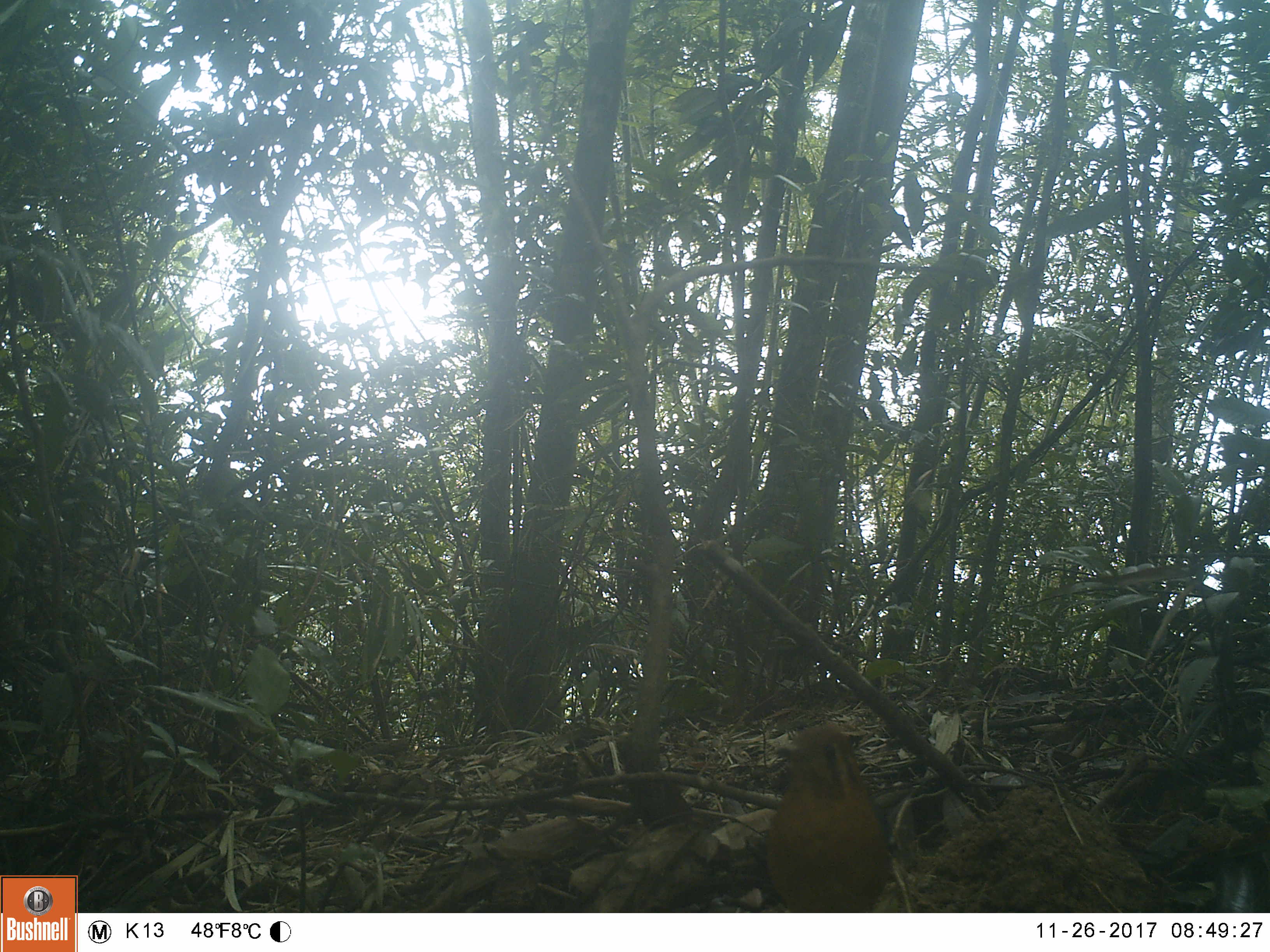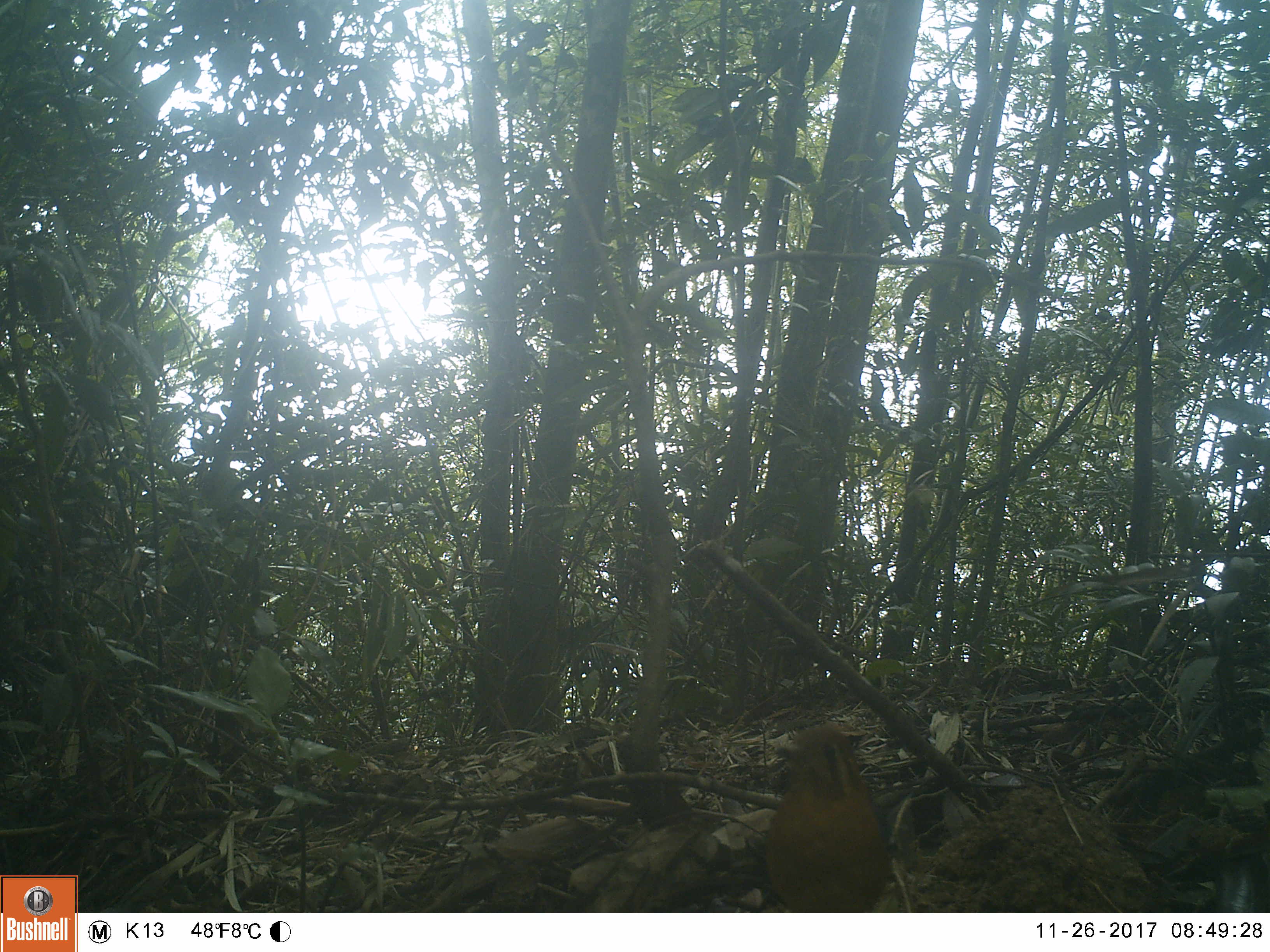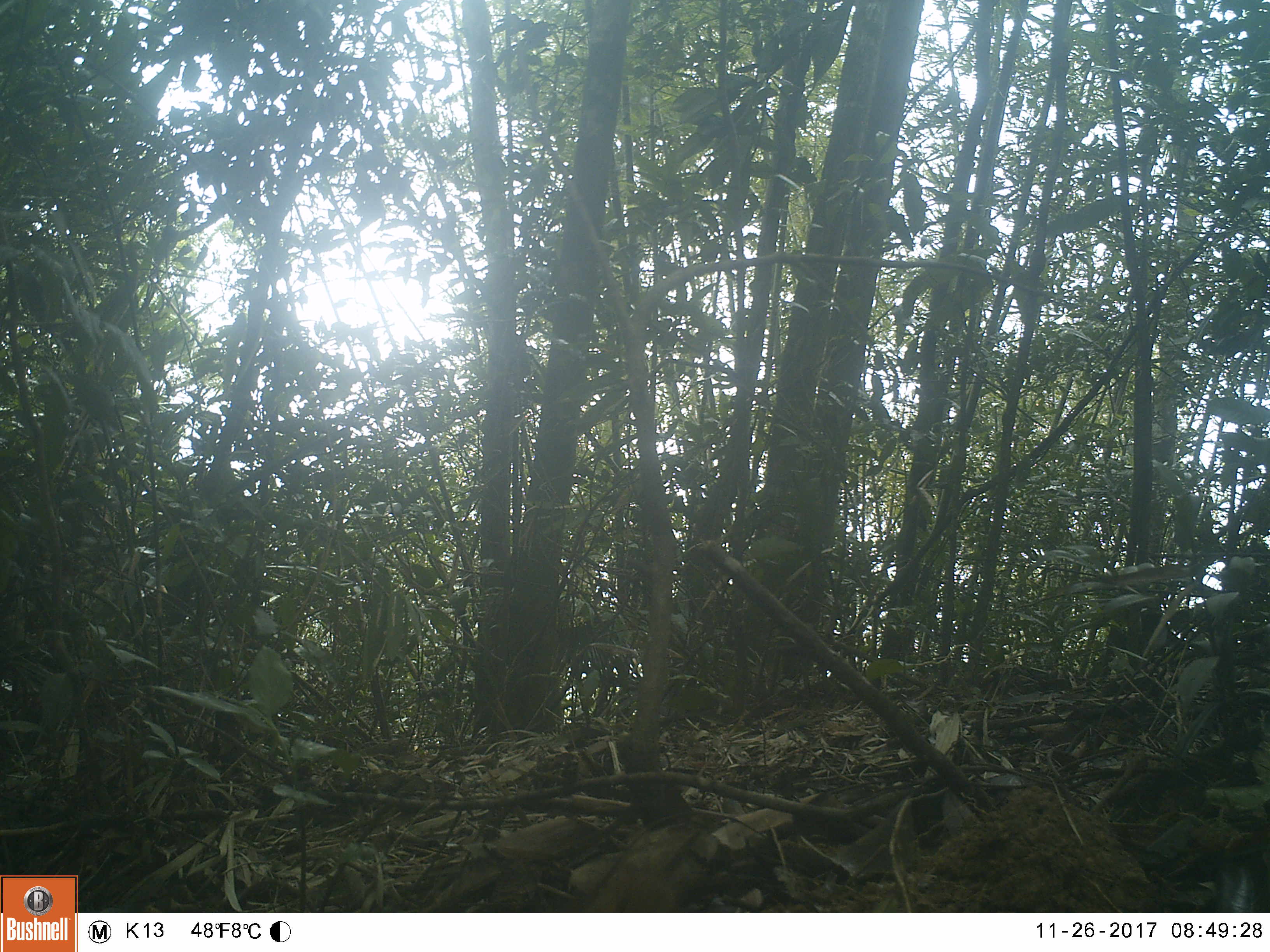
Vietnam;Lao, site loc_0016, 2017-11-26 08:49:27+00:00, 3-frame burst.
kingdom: Animalia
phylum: Chordata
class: Aves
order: Passeriformes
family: Turdidae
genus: Geokichla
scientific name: Geokichla citrina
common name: orange-headed thrush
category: orange headed thrush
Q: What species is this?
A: Orange headed thrush (orange-headed thrush) (Geokichla citrina).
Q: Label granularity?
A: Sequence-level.